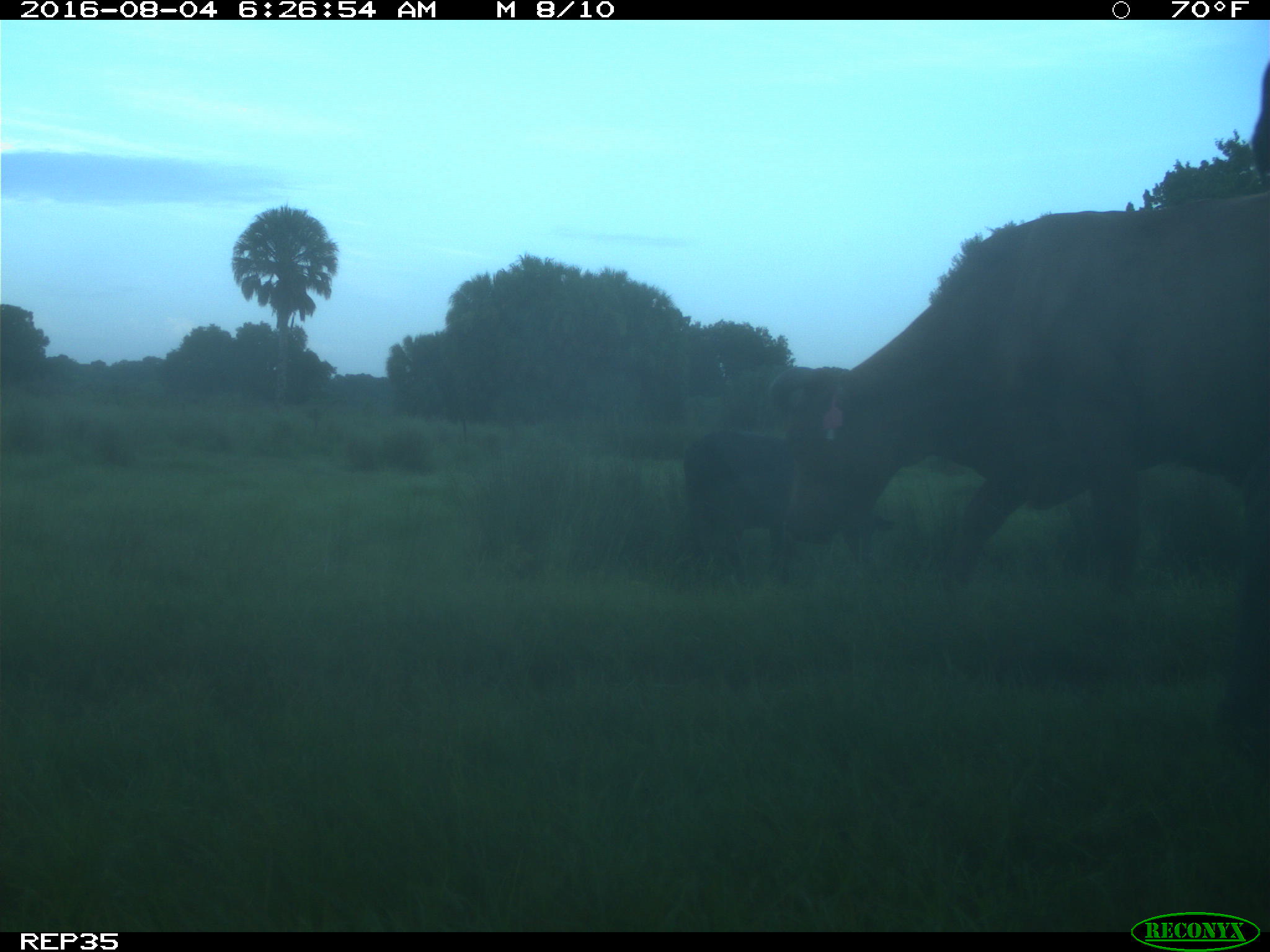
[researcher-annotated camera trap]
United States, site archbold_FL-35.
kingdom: Animalia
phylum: Chordata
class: Mammalia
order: Artiodactyla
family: Bovidae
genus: Bos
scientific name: Bos taurus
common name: domestic cow